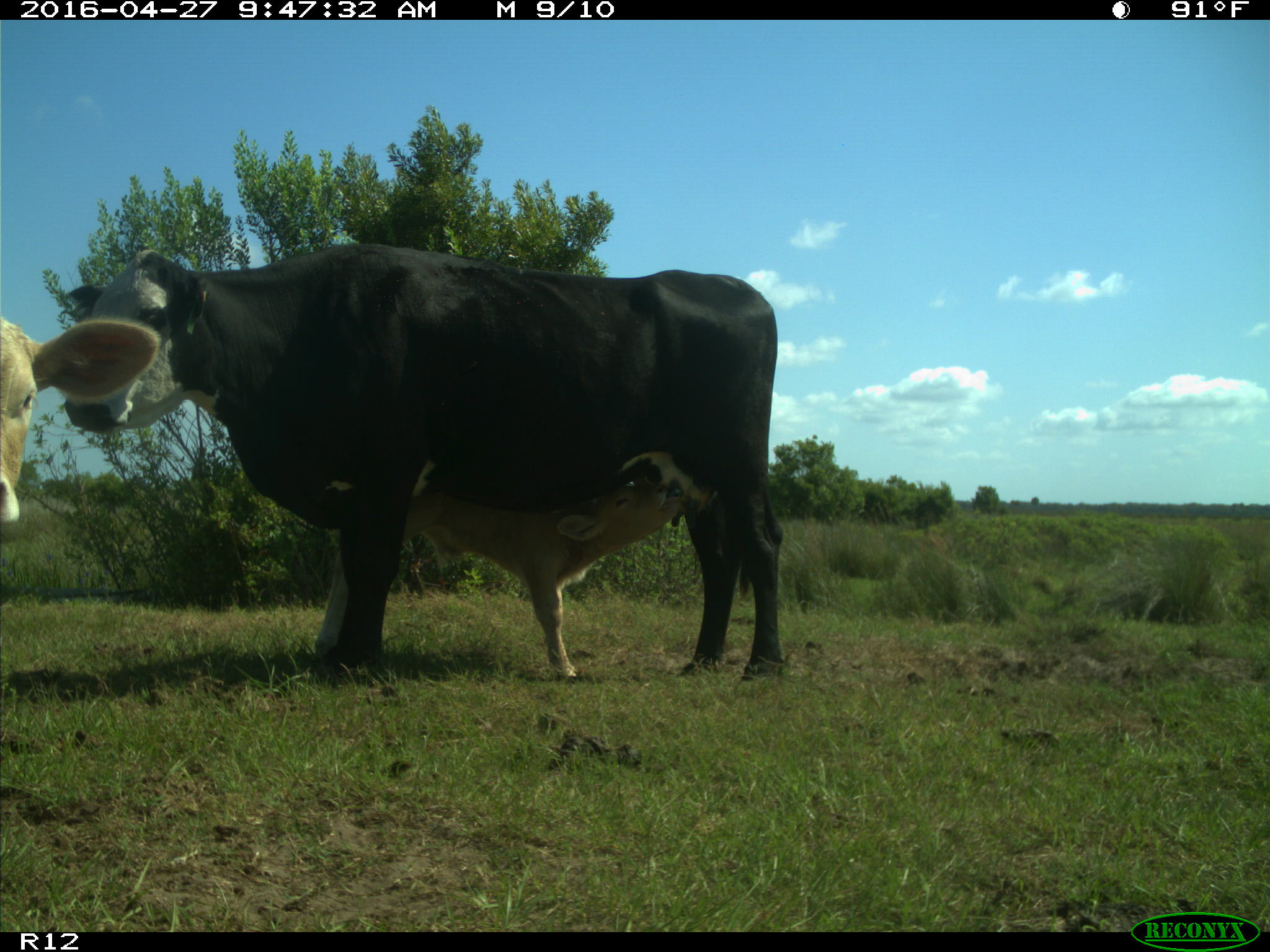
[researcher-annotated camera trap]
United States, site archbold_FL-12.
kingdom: Animalia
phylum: Chordata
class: Mammalia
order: Artiodactyla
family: Bovidae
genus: Bos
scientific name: Bos taurus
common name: domestic cow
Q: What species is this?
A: Bos taurus (domestic cow).